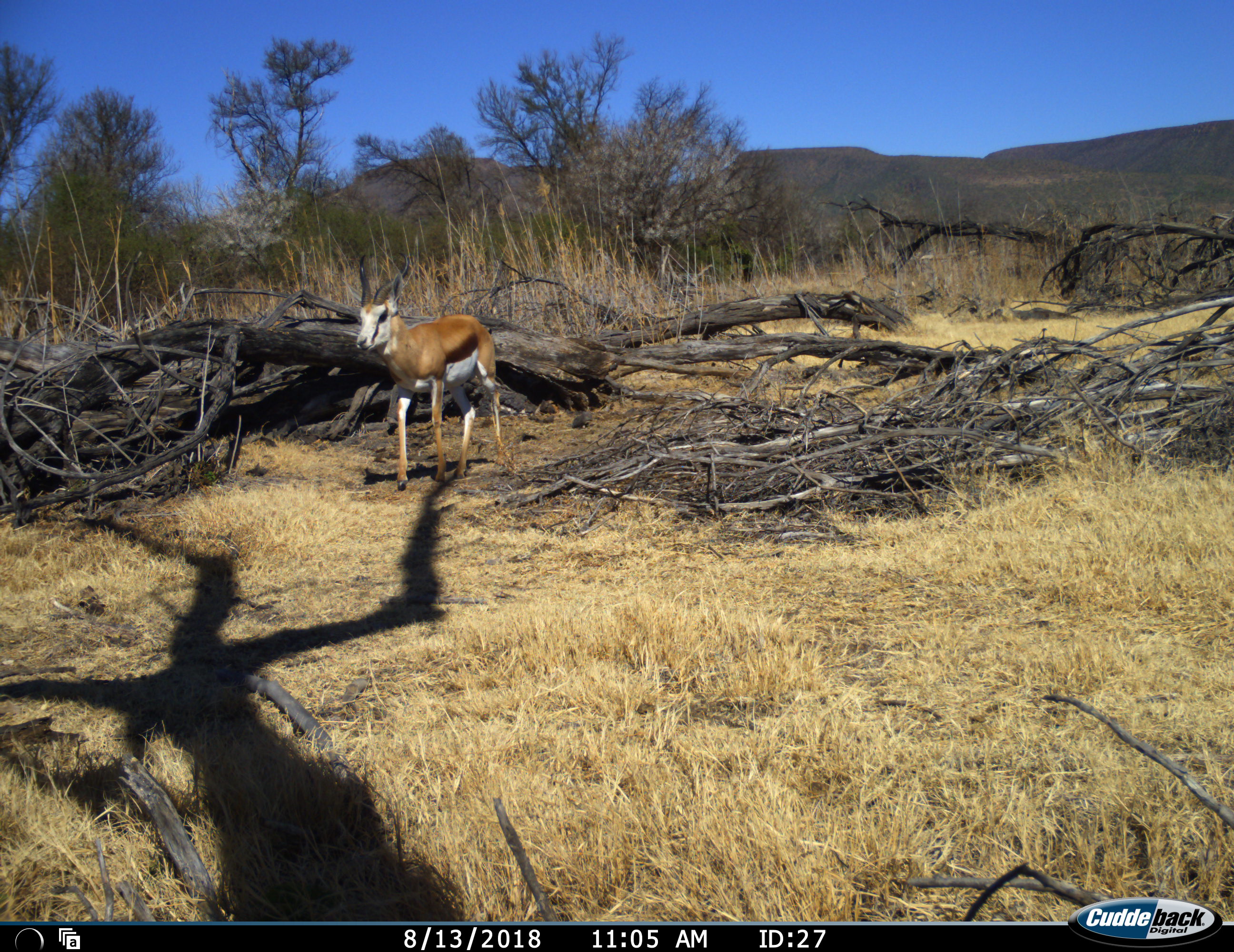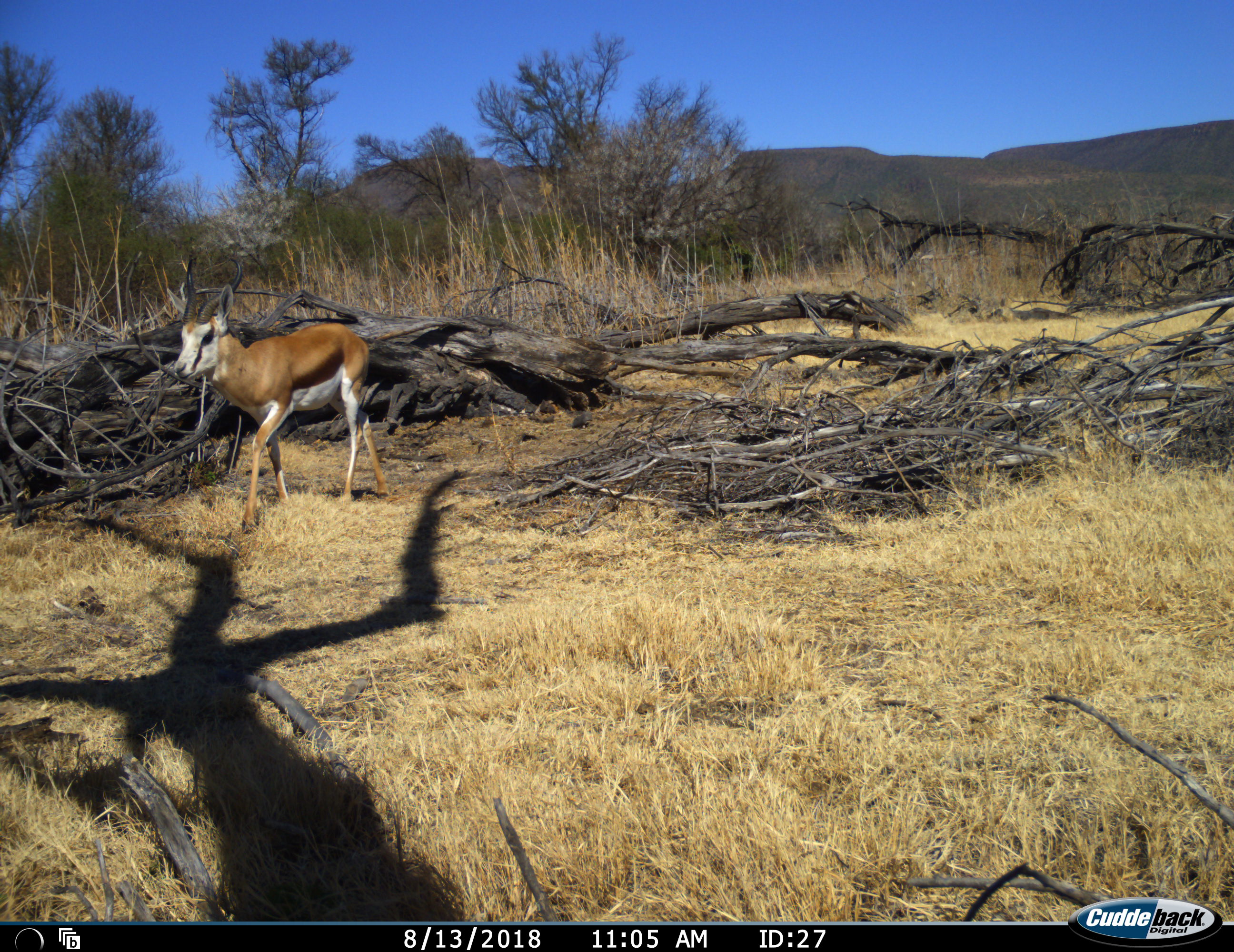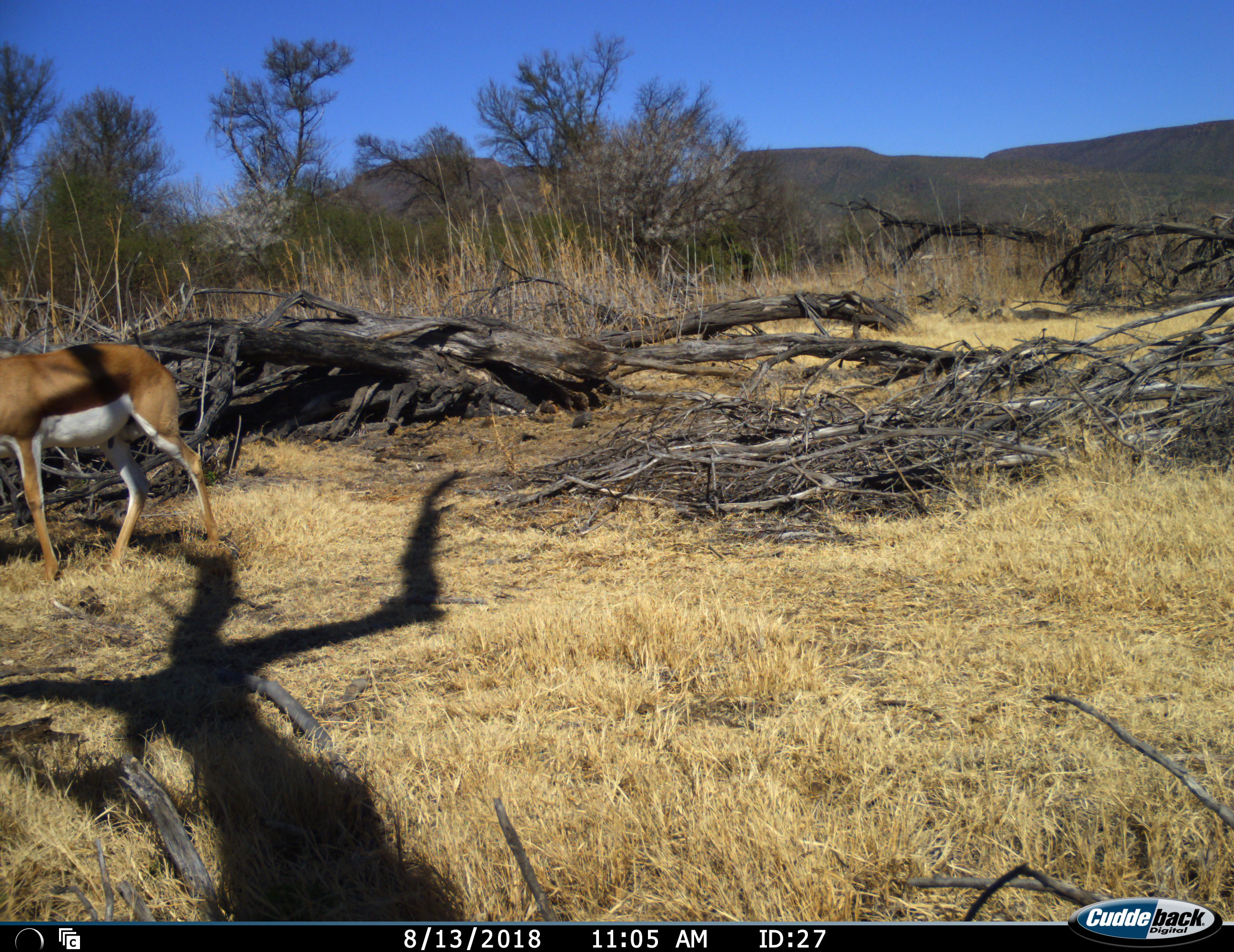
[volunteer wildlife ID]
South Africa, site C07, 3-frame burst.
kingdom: Animalia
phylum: Chordata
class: Mammalia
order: Artiodactyla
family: Bovidae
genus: Antidorcas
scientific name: Antidorcas marsupialis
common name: springbok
Springbok (Antidorcas marsupialis), count 1. Behavior (volunteer vote fractions): standing 0%, resting 0%, moving 100%, interacting 0%. Young present (vote fraction): 10%. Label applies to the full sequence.